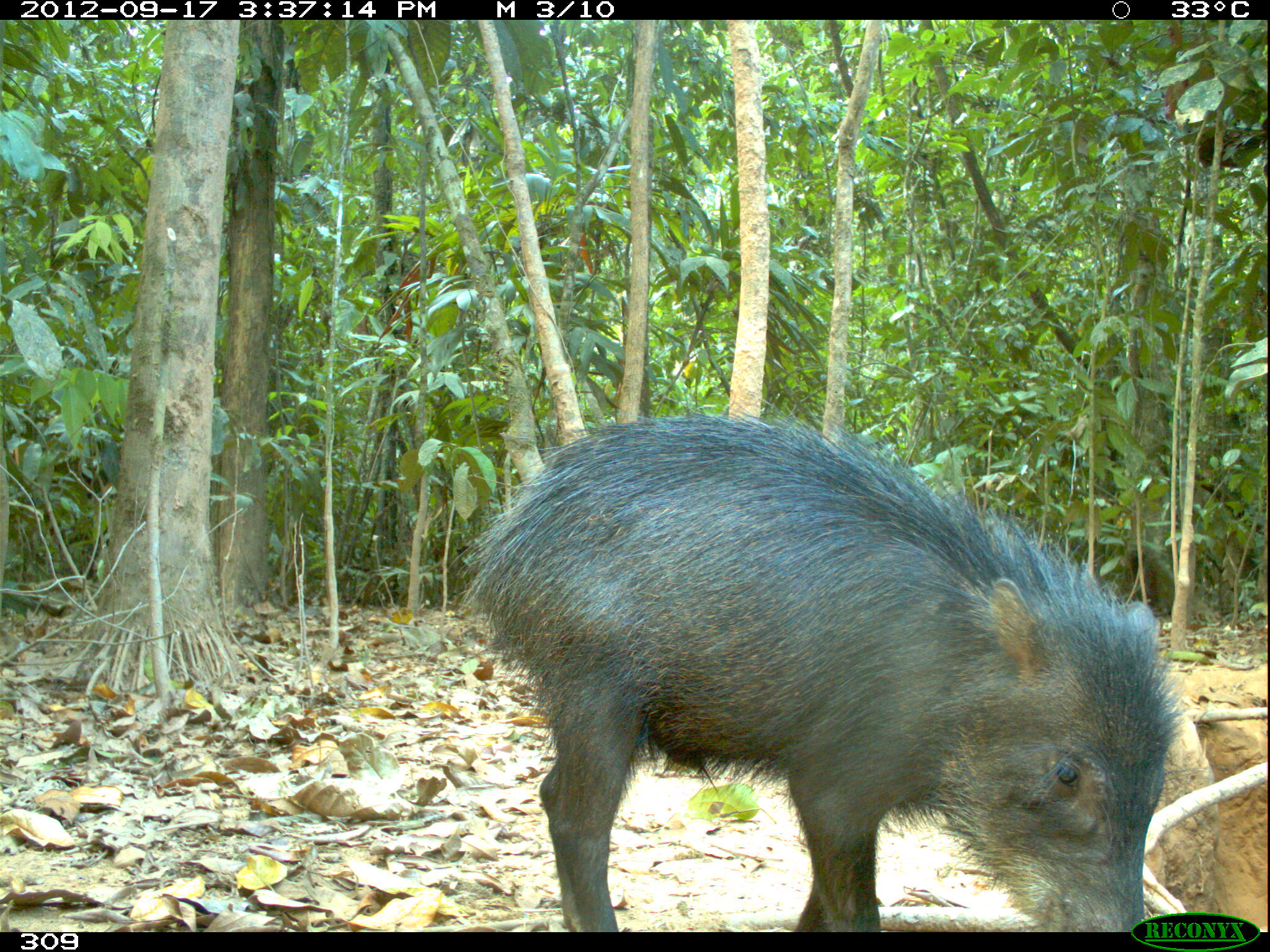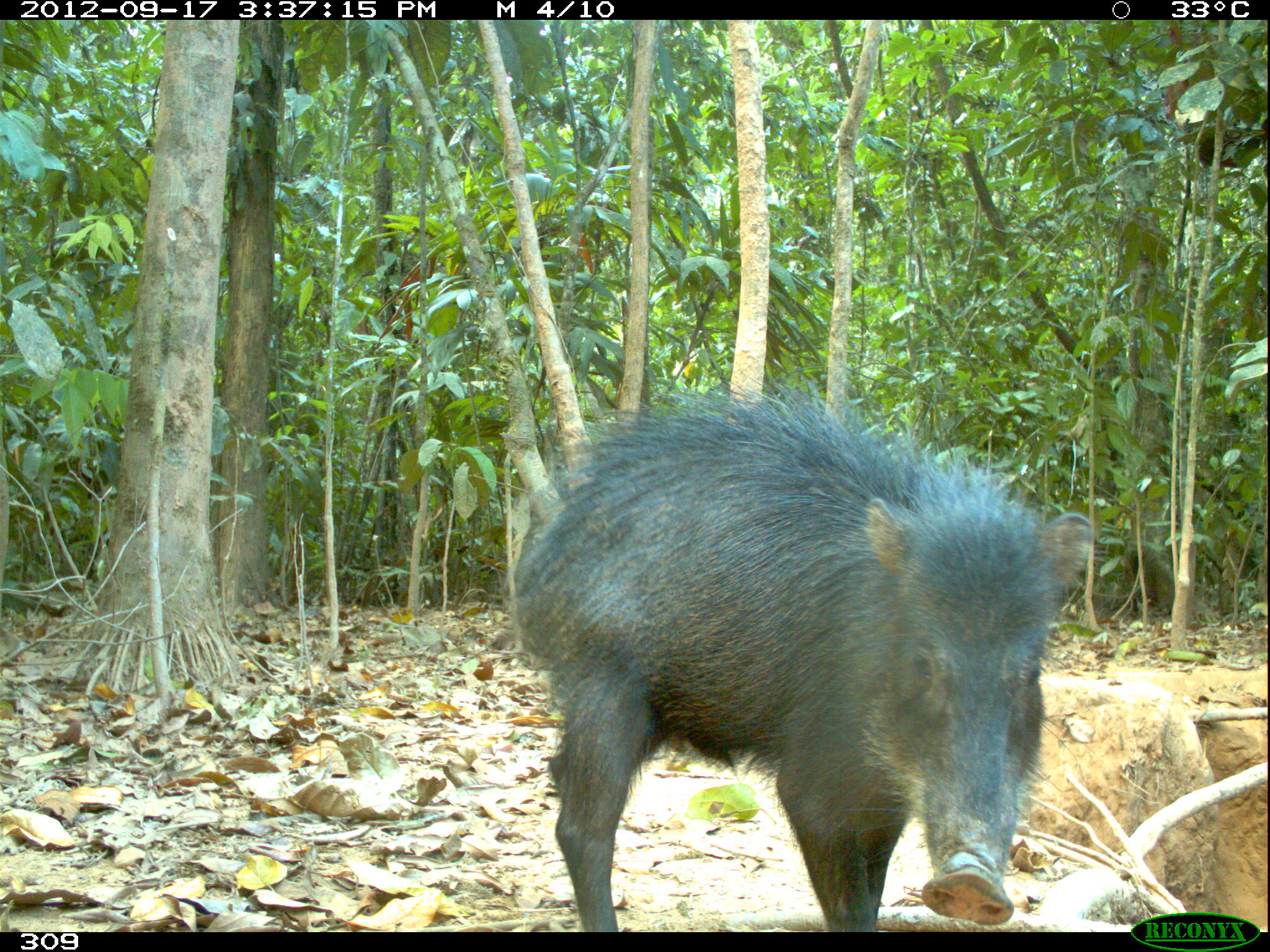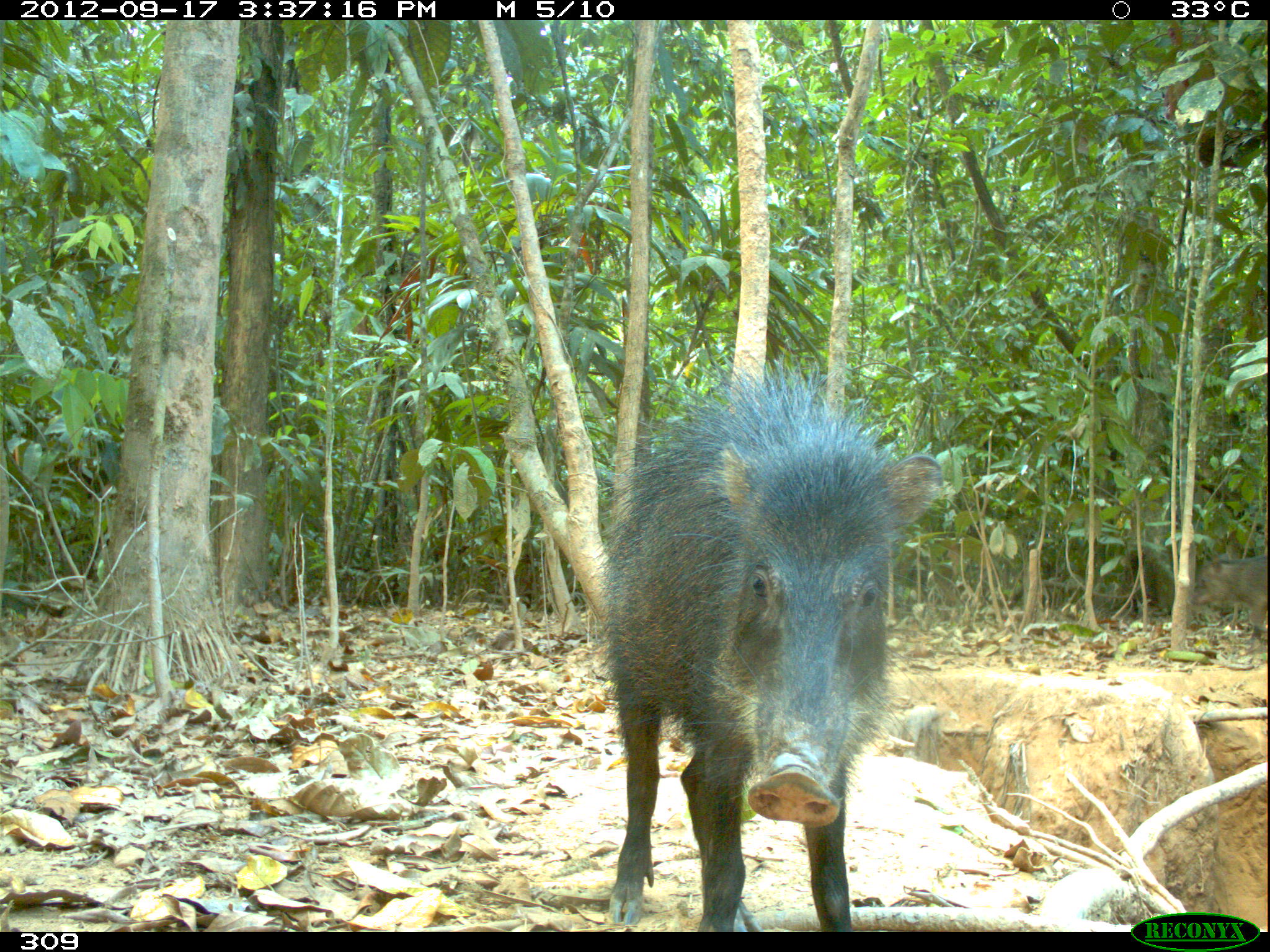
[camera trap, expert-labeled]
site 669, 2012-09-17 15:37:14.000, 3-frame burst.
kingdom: Animalia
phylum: Chordata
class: Mammalia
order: Artiodactyla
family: Tayassuidae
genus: Tayassu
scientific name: Tayassu pecari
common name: white-lipped peccary